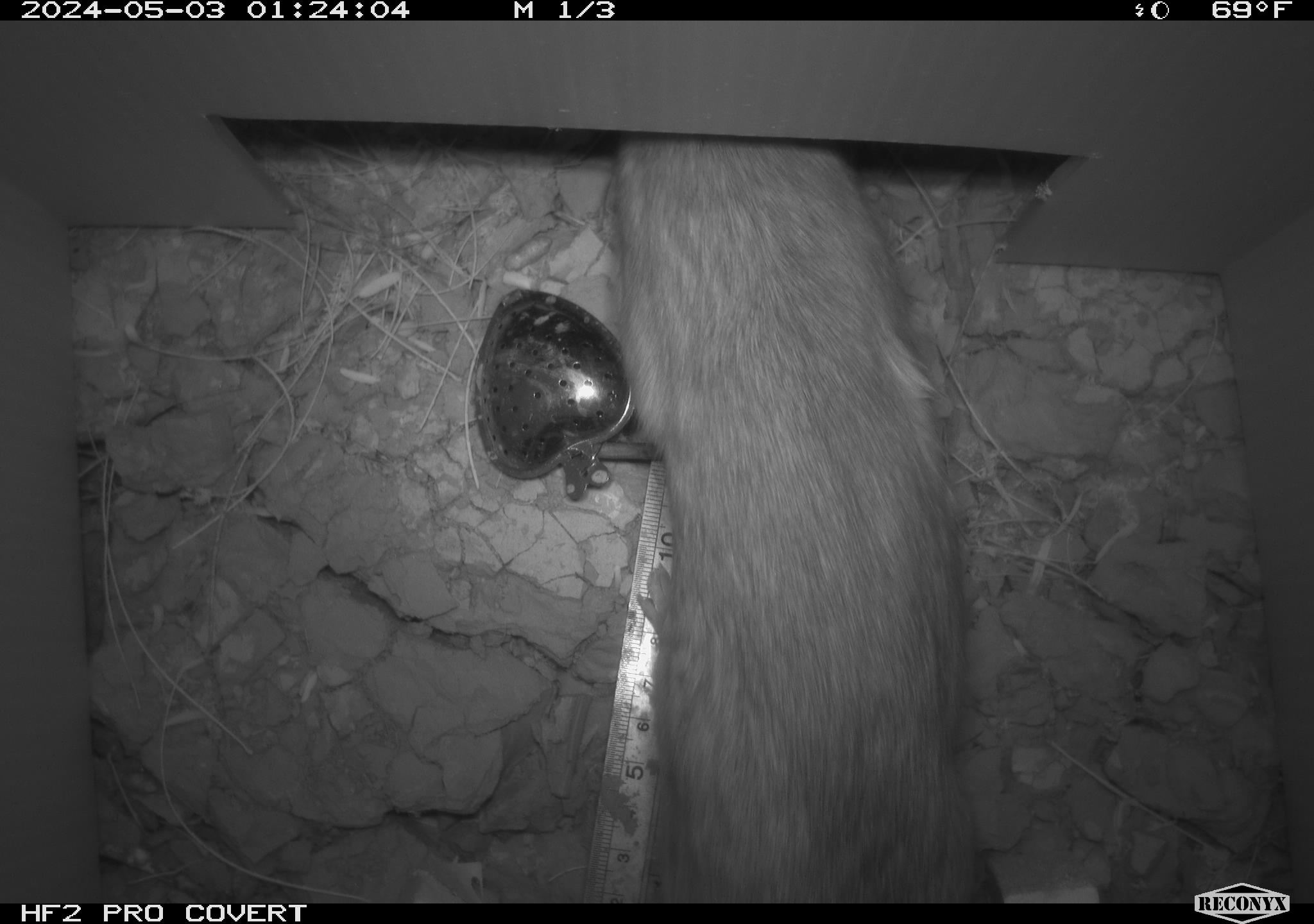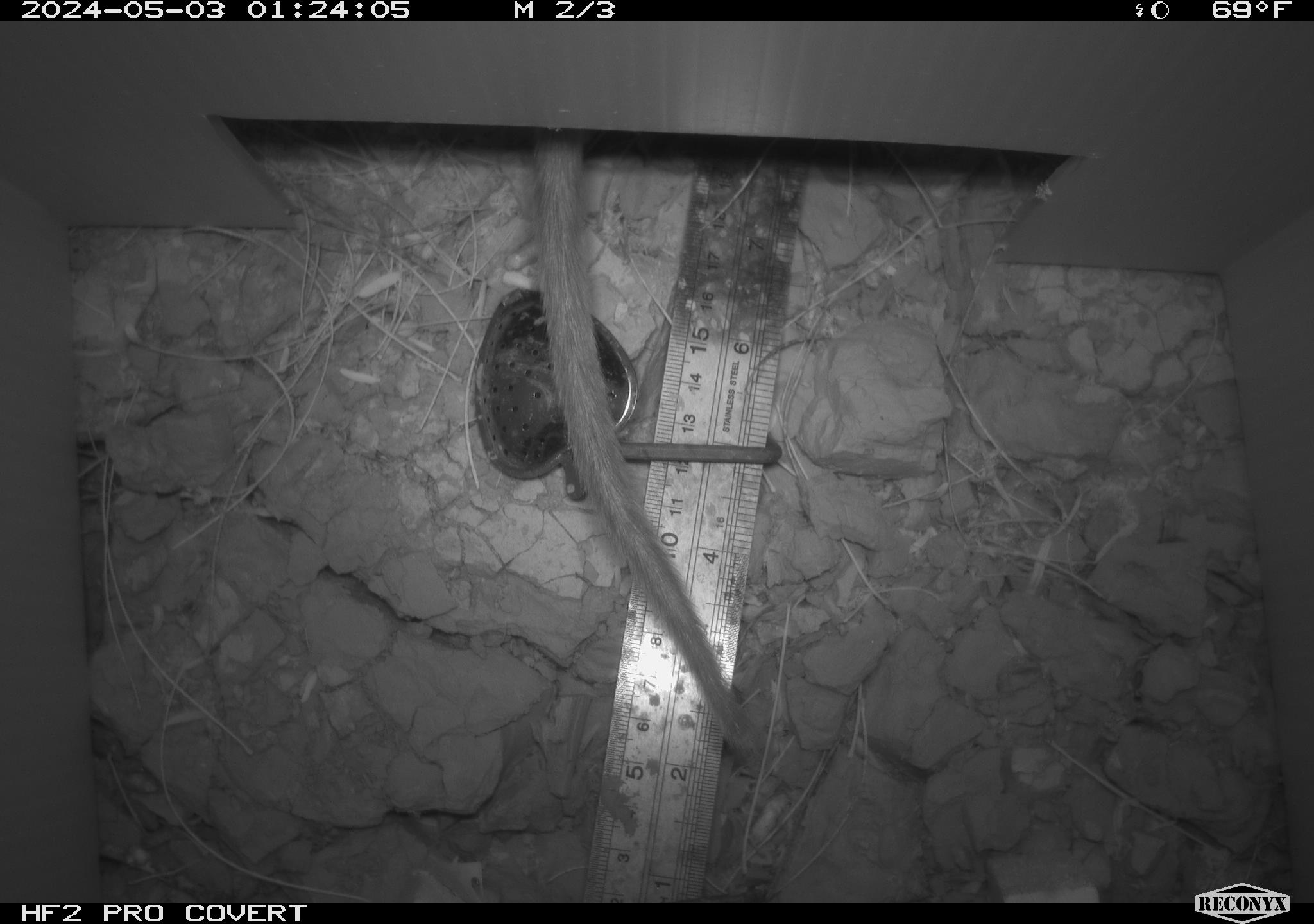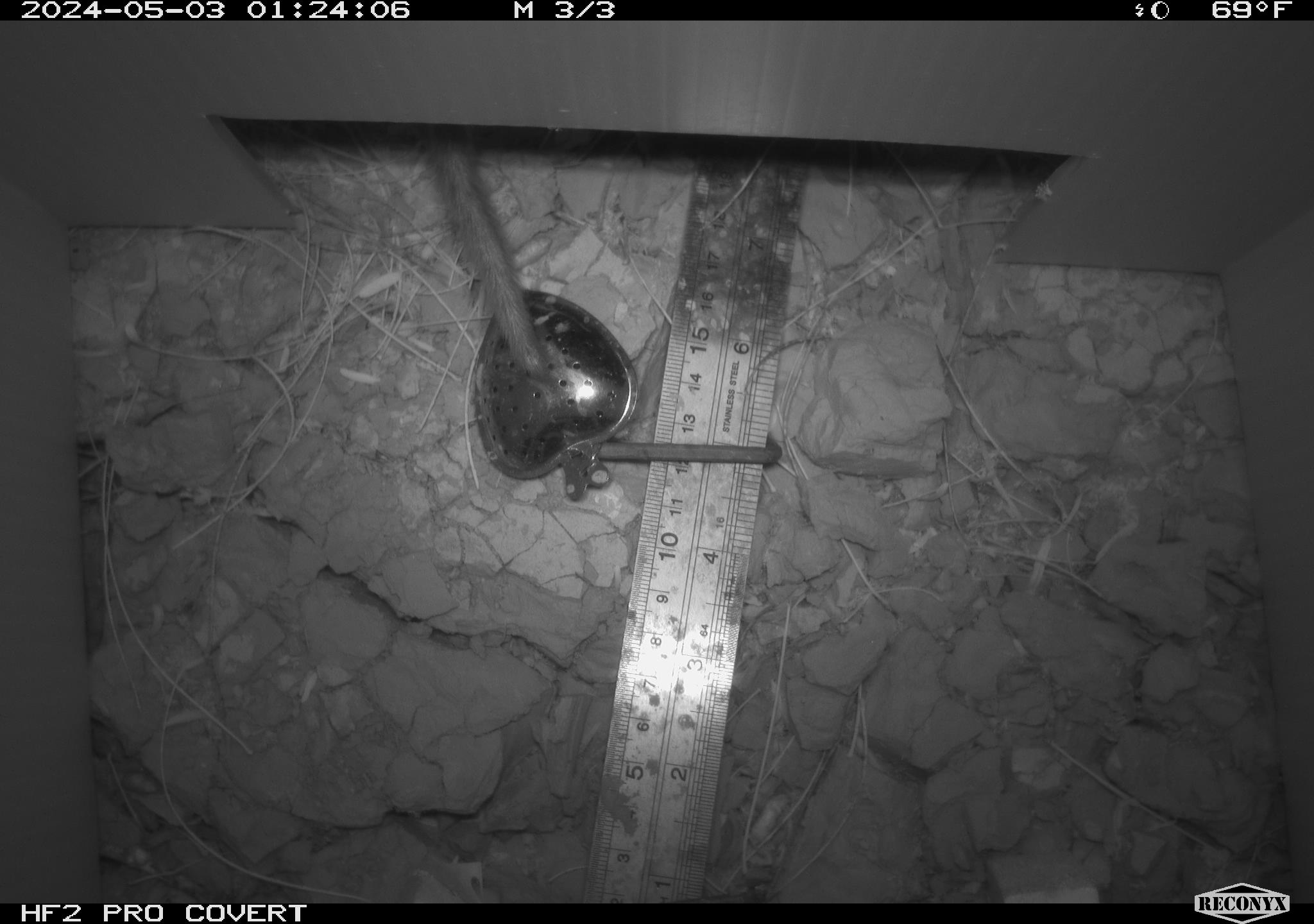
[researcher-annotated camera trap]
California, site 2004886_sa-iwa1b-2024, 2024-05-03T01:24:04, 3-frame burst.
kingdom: Animalia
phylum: Chordata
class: Mammalia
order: Rodentia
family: Cricetidae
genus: Neotoma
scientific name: Neotoma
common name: pack rat or woodrat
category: neotoma species